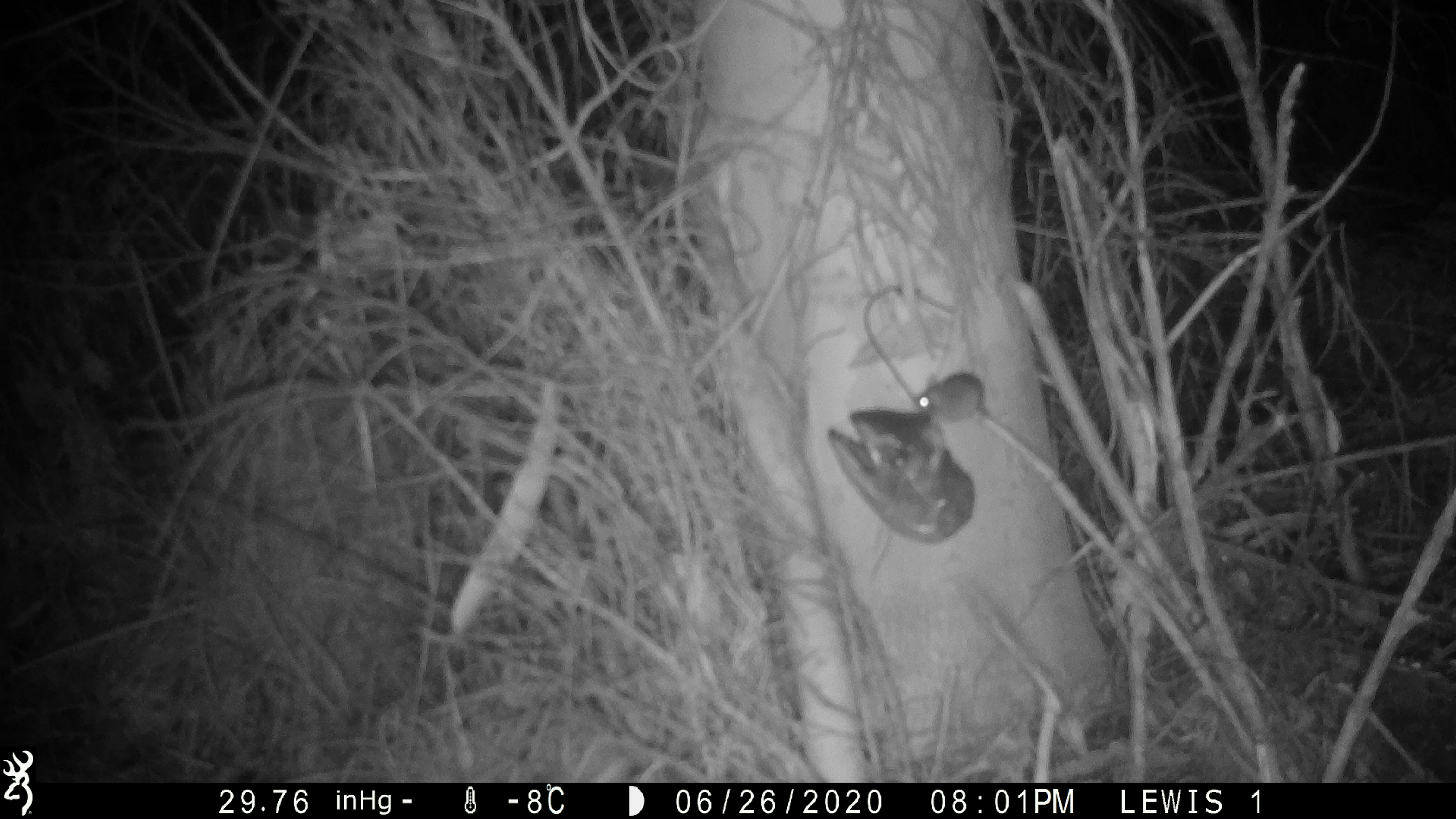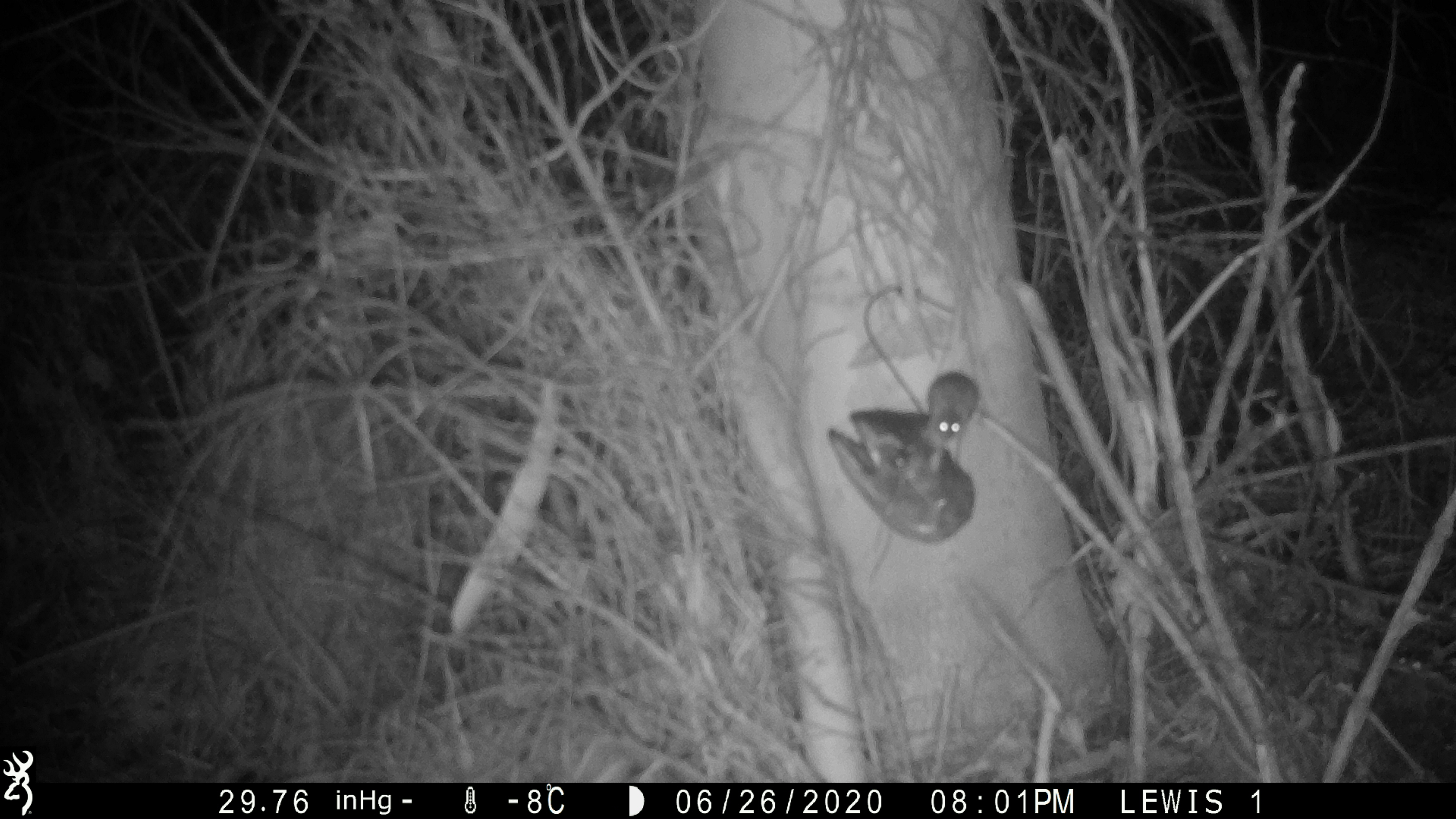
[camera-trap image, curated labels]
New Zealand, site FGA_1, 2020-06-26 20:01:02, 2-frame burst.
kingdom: Animalia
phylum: Chordata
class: Mammalia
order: Rodentia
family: Muridae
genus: Mus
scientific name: Mus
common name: mouse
Mouse (Mus).